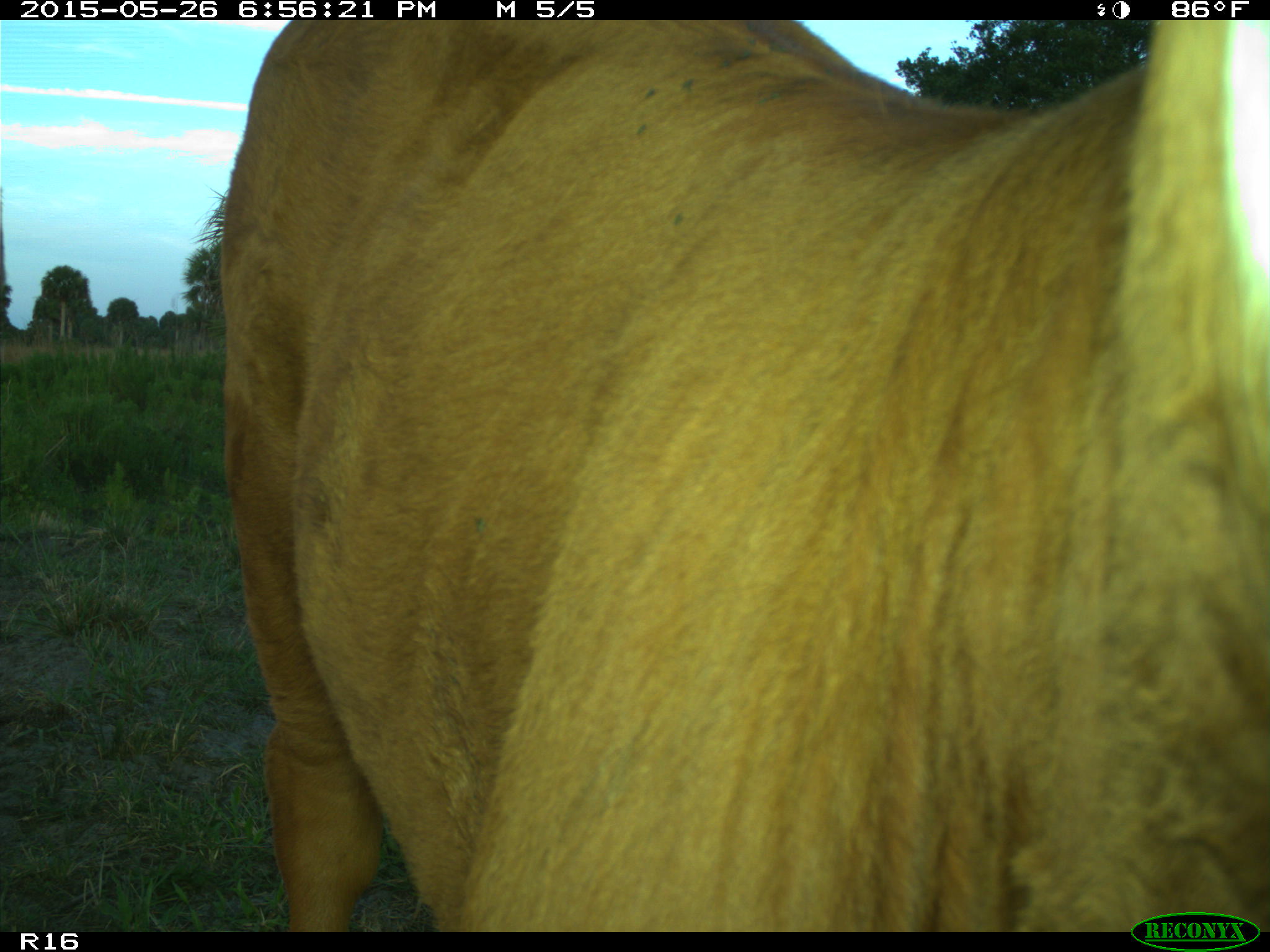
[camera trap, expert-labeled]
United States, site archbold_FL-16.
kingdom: Animalia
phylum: Chordata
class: Mammalia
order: Artiodactyla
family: Bovidae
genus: Bos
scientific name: Bos taurus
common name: domestic cow